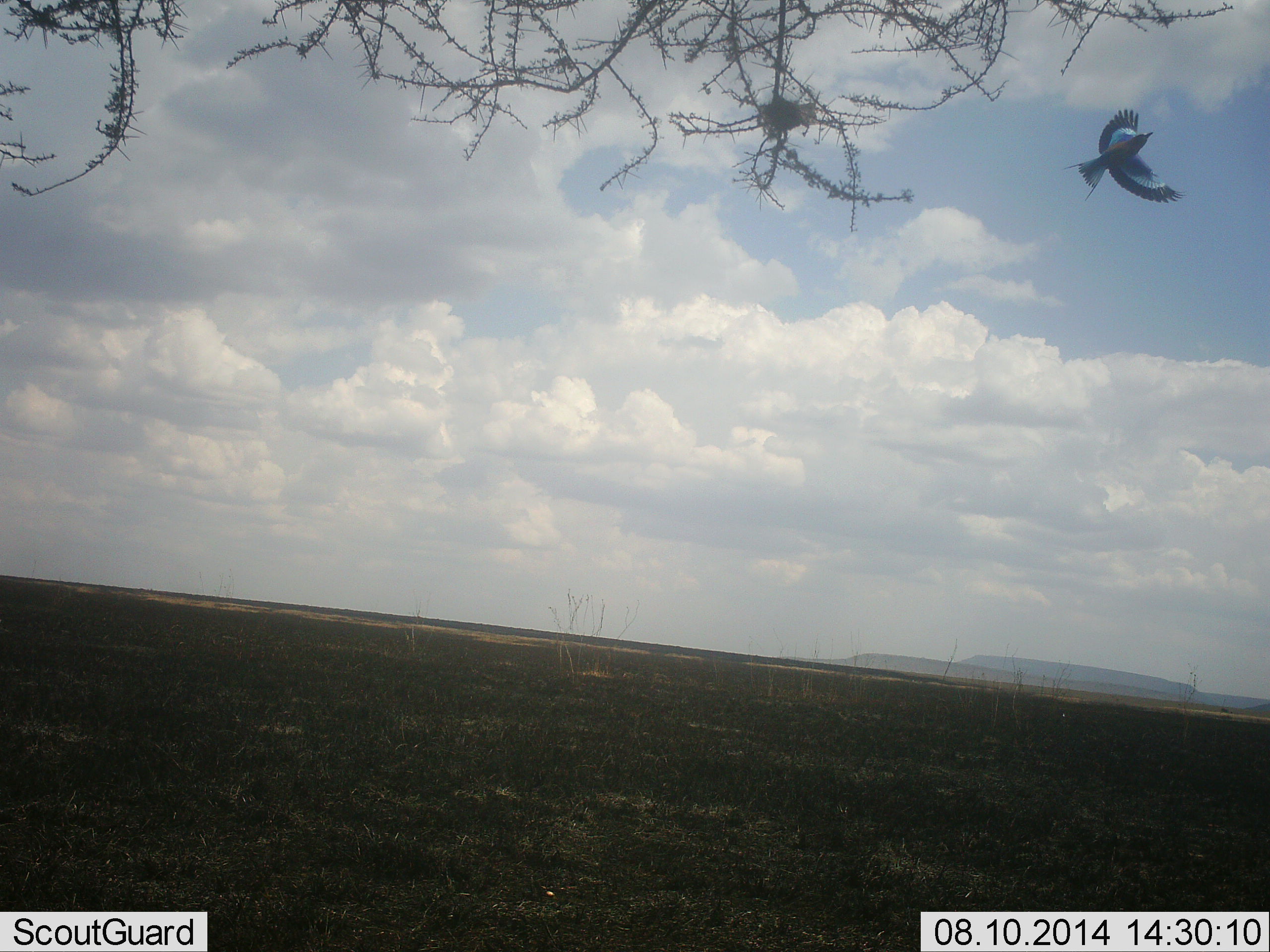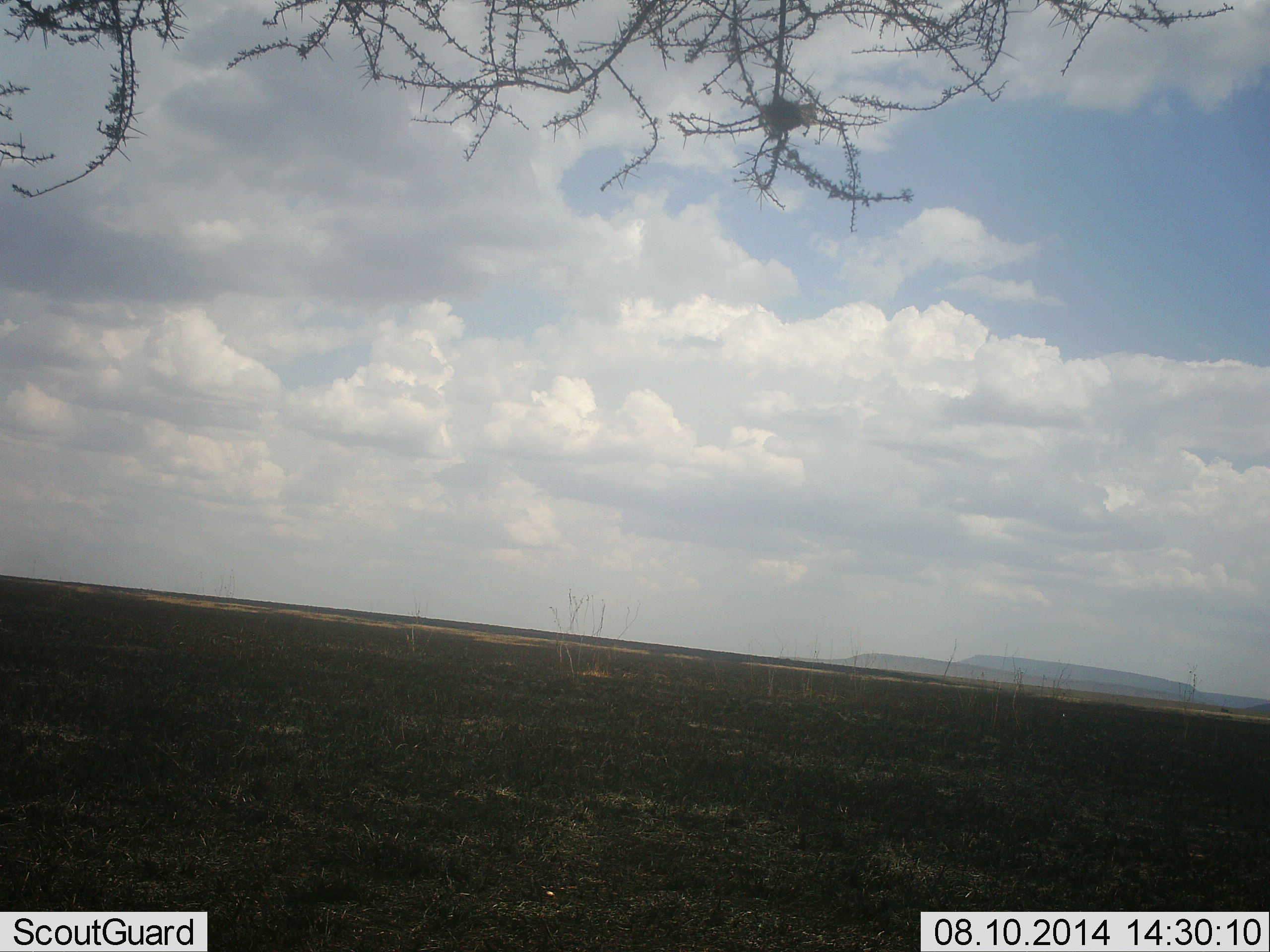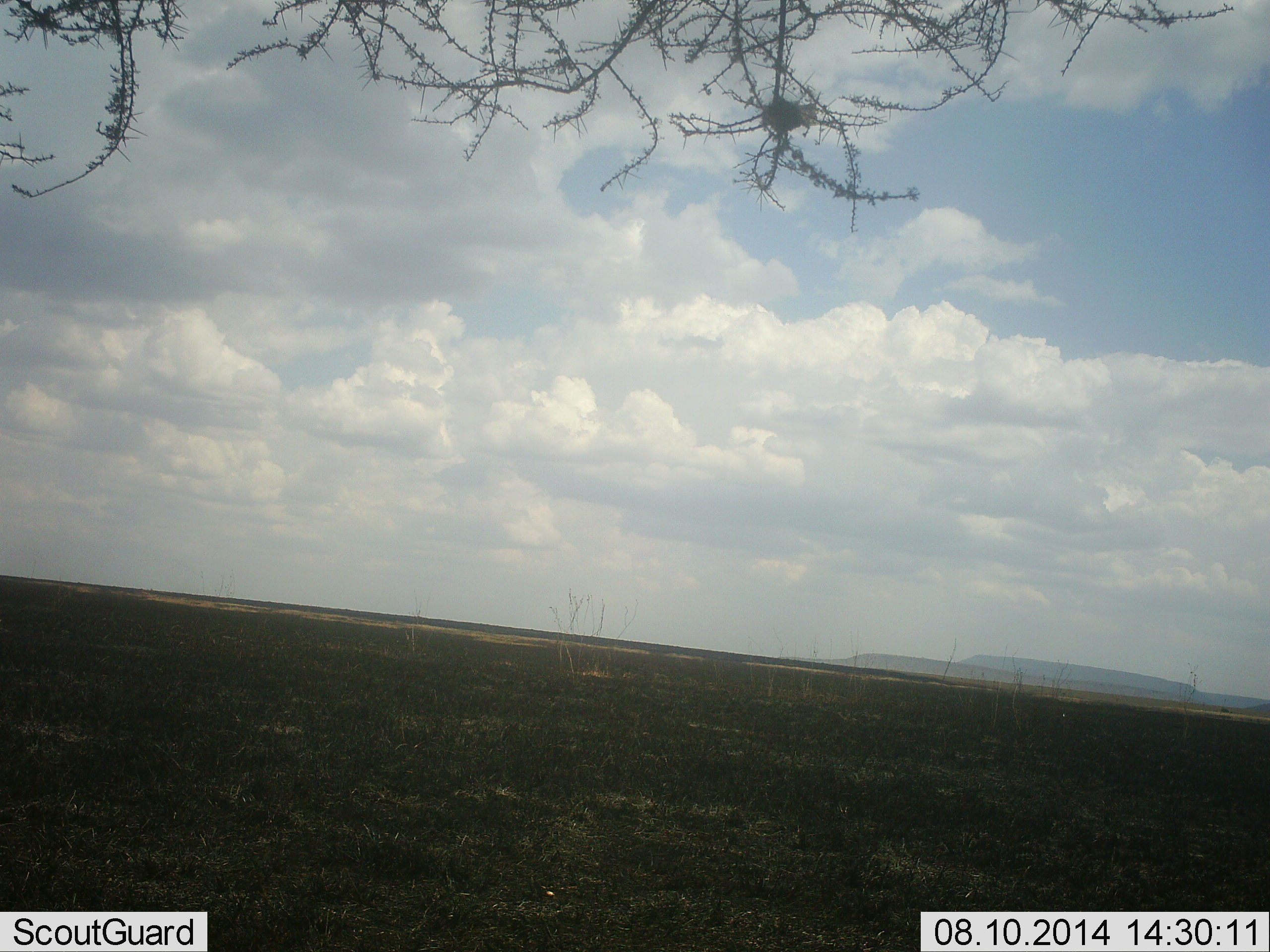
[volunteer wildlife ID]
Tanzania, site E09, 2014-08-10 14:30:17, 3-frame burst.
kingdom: Animalia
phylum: Chordata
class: Aves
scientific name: Aves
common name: bird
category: otherbird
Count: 1.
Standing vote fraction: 0%.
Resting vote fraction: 0%.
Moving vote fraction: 100%.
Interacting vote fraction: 0%.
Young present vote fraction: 0%.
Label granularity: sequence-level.